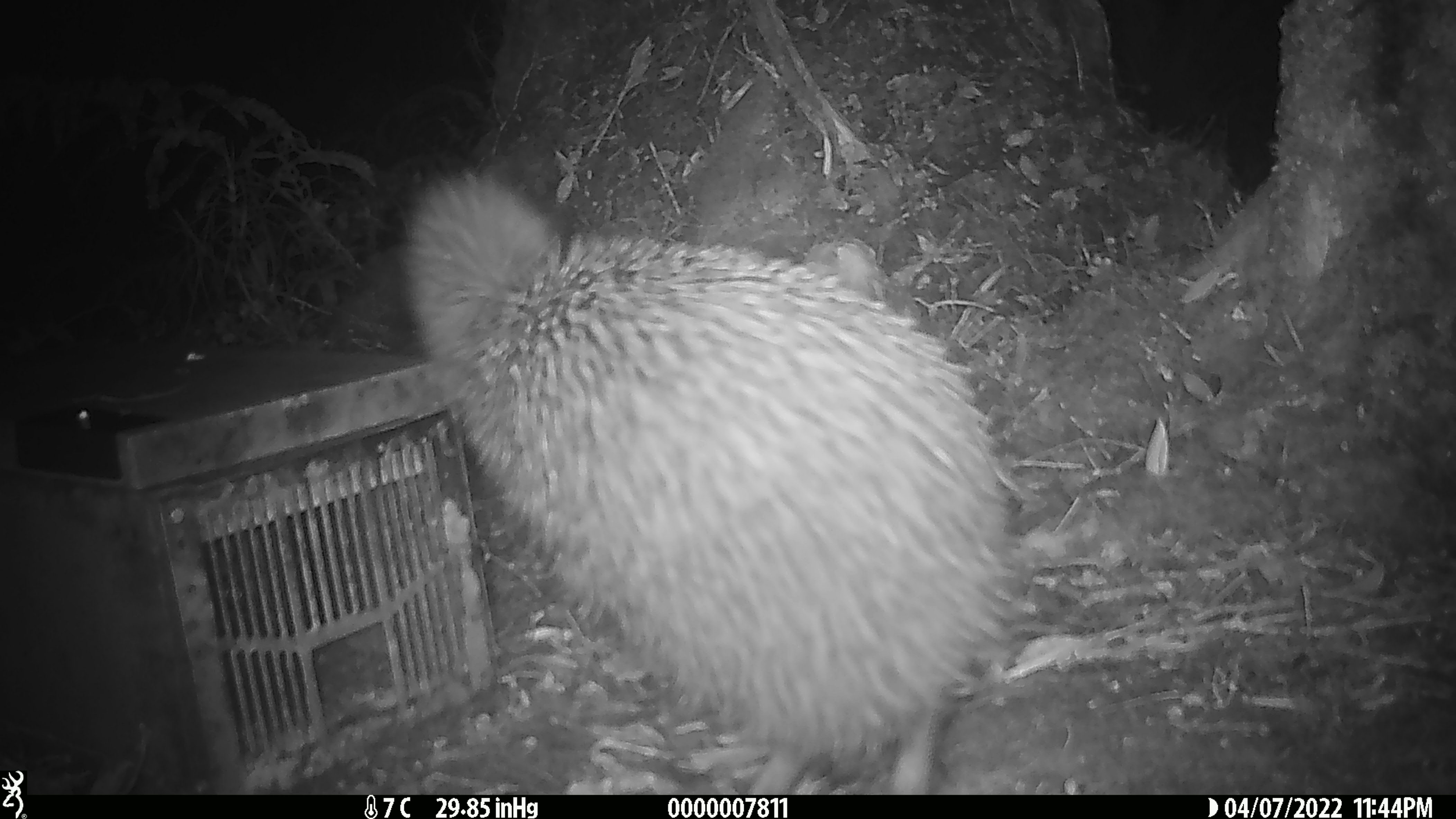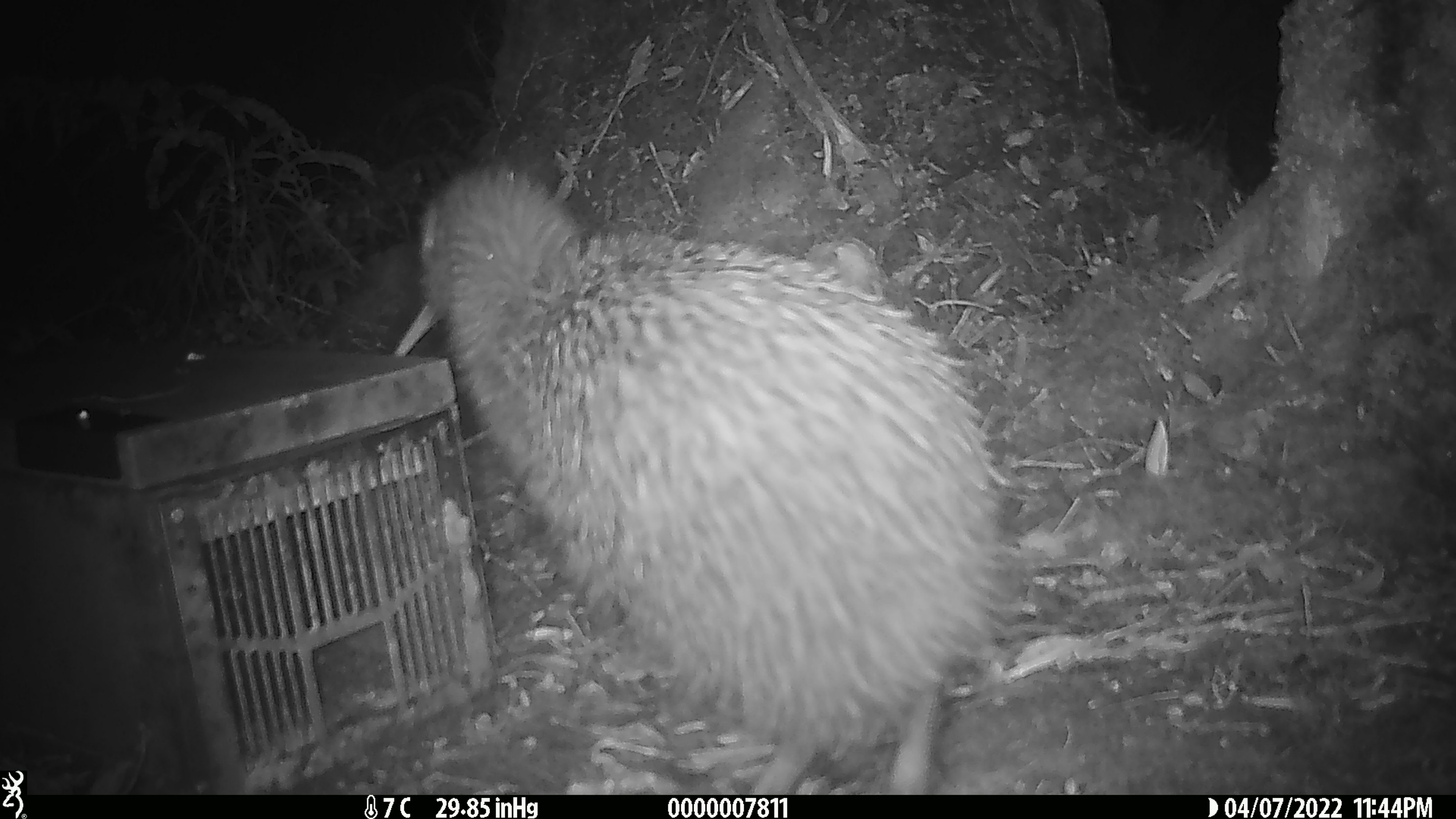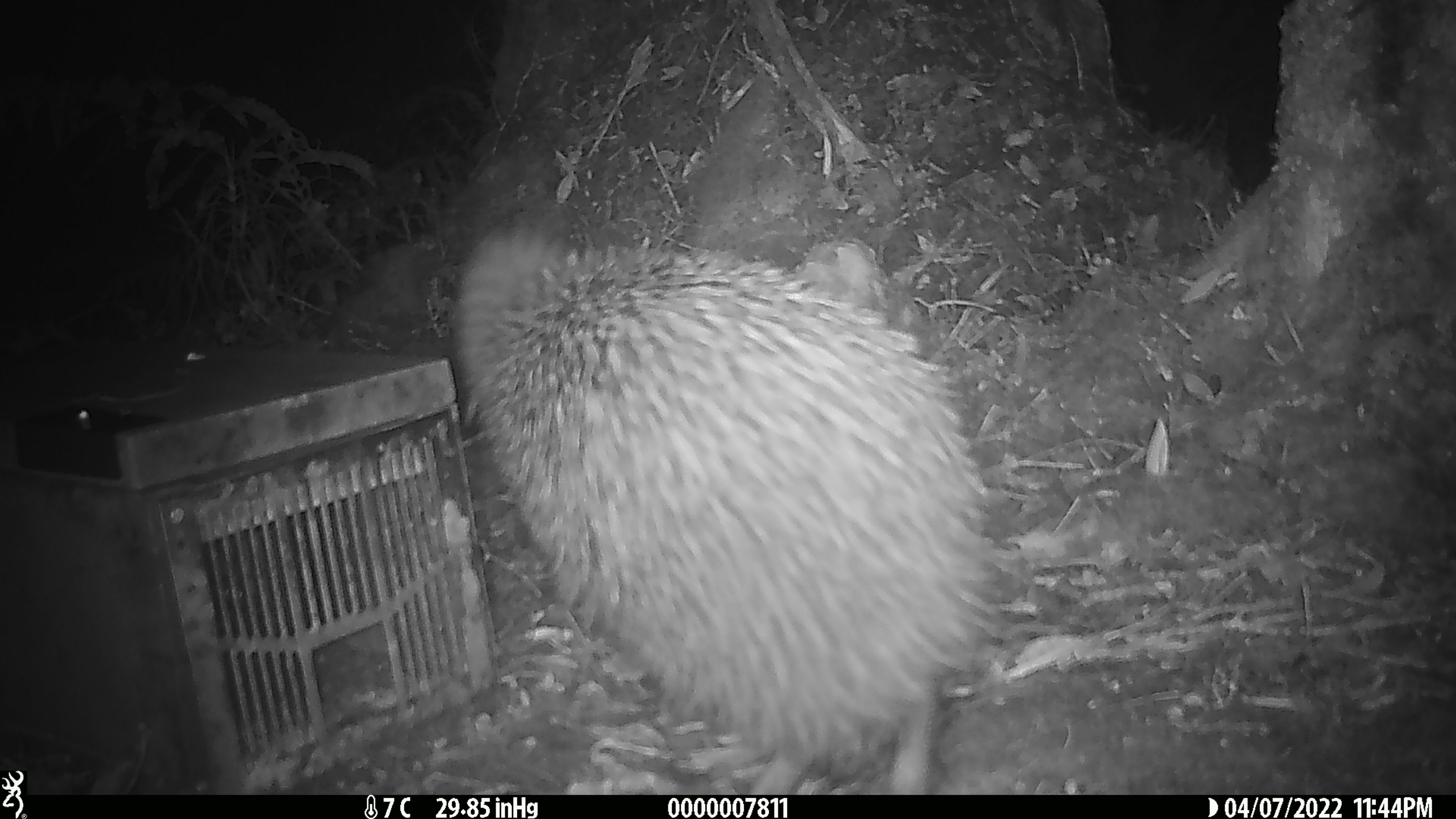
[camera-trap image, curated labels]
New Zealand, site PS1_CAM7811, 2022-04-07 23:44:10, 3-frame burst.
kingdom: Animalia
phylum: Chordata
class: Aves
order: Apterygiformes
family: Apterygidae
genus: Apteryx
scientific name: Apteryx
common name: kiwi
Kiwi (Apteryx).